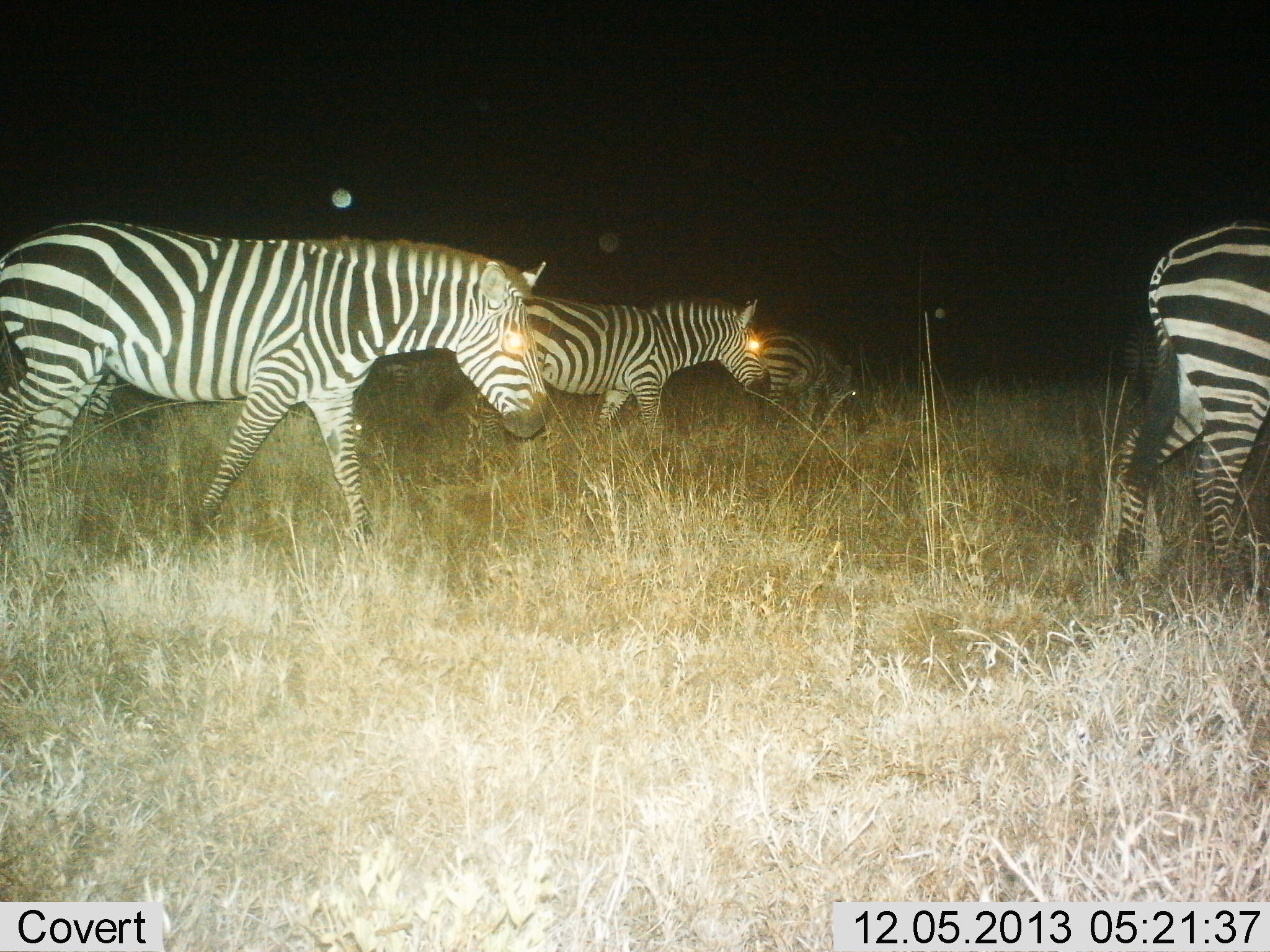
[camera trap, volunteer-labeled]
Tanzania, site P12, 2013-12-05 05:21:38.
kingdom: Animalia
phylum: Chordata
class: Mammalia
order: Perissodactyla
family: Equidae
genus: Equus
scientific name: Equus quagga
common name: plains zebra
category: zebra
Zebra (plains zebra) (Equus quagga), count 4. Behavior (volunteer vote fractions): standing 31%, resting 8%, moving 85%, interacting 0%. Young present (vote fraction): 0%. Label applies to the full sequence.